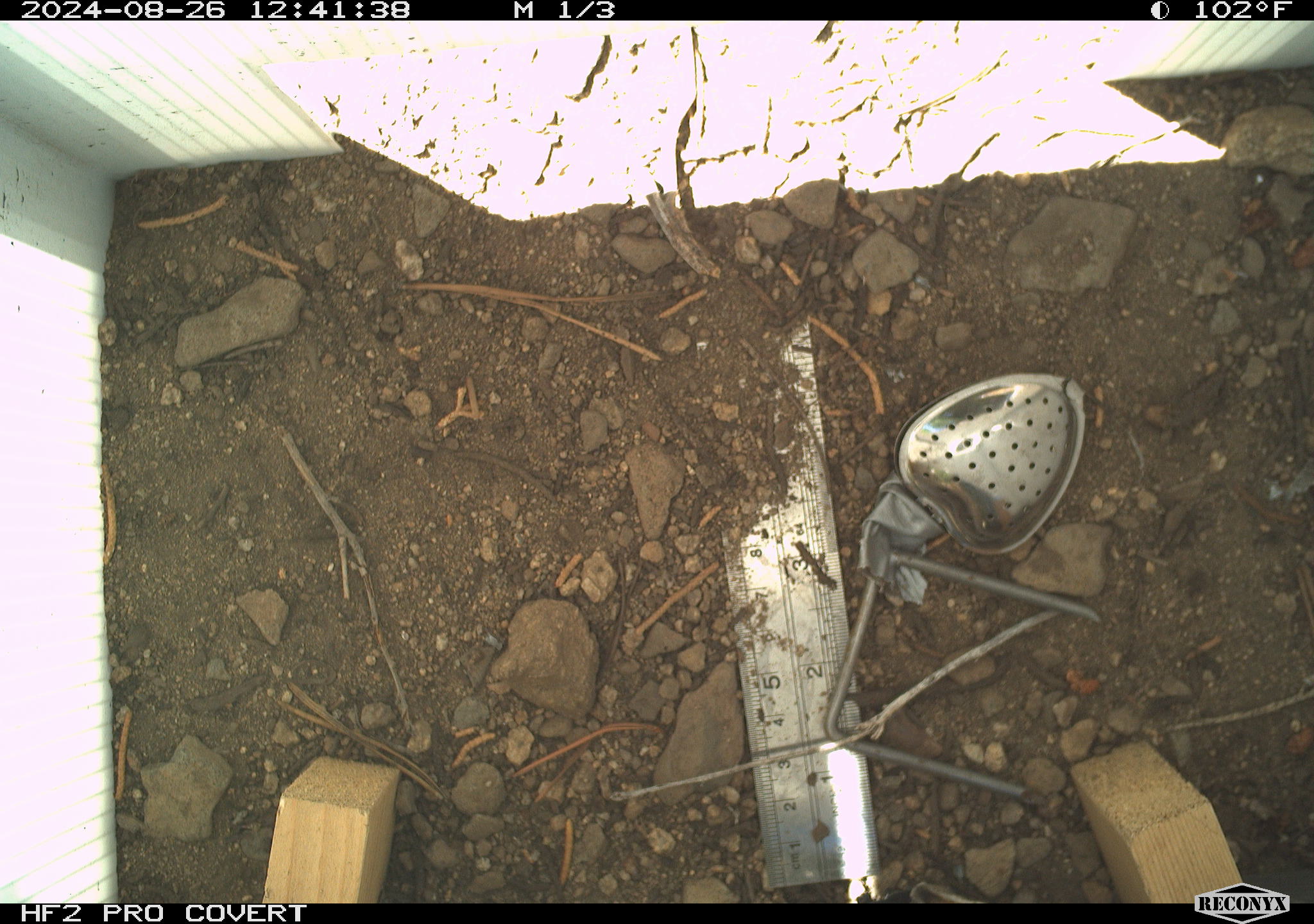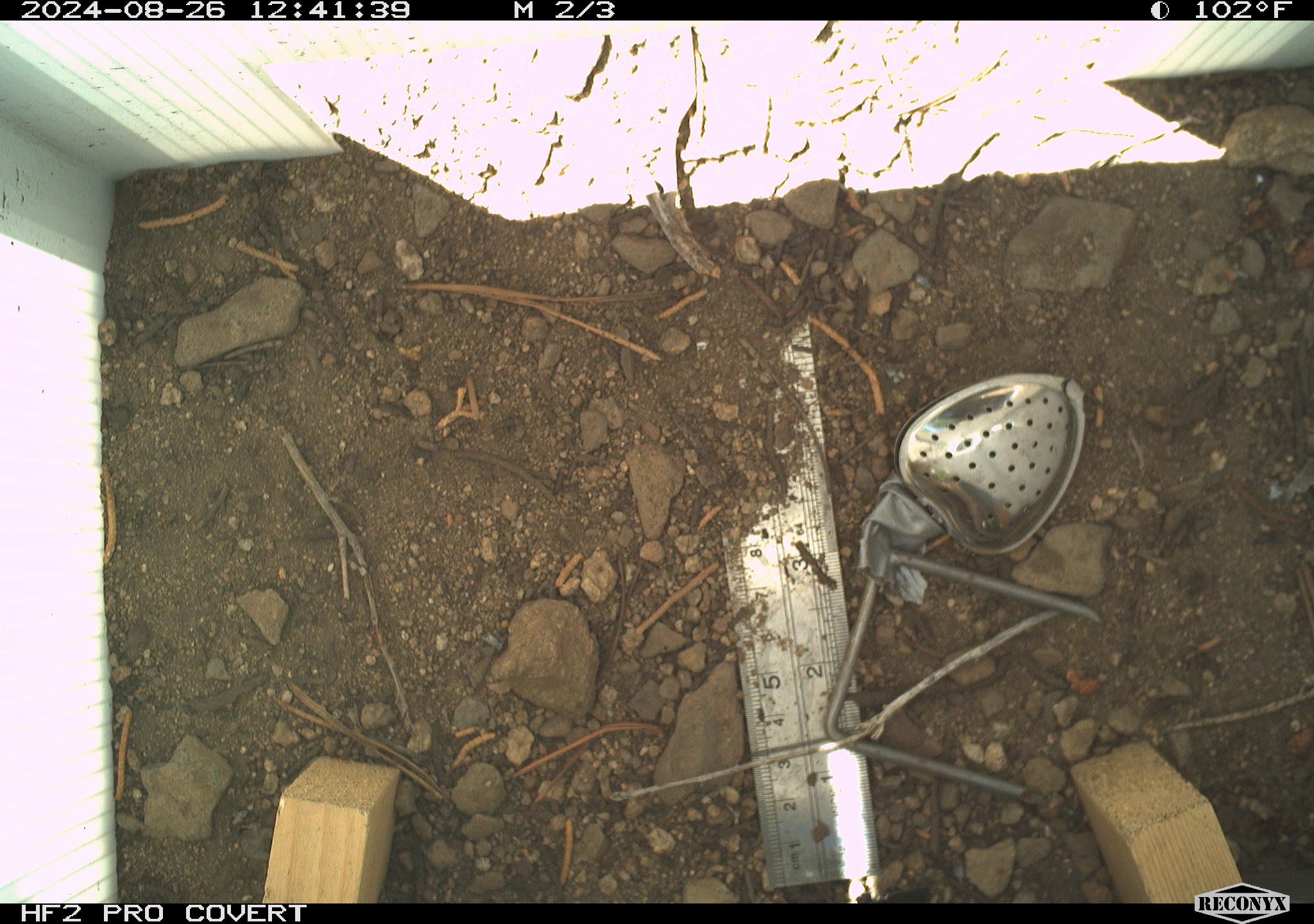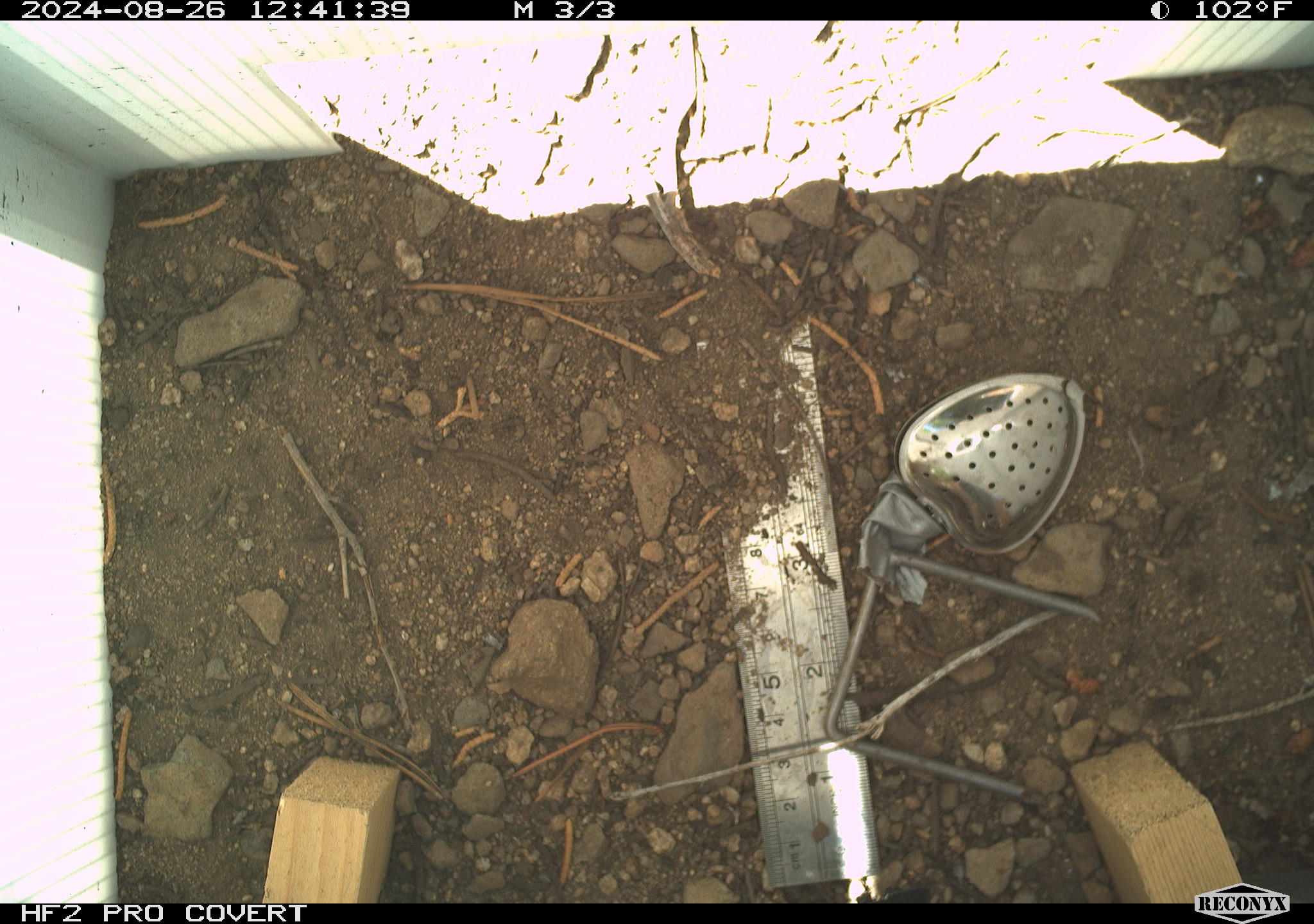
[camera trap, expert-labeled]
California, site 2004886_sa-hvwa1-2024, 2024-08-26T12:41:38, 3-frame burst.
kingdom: Animalia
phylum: Chordata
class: Mammalia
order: Rodentia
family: Sciuridae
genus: Neotamias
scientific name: Neotamias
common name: western chipmunks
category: neotamias species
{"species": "neotamias species (western chipmunks) (Neotamias)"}